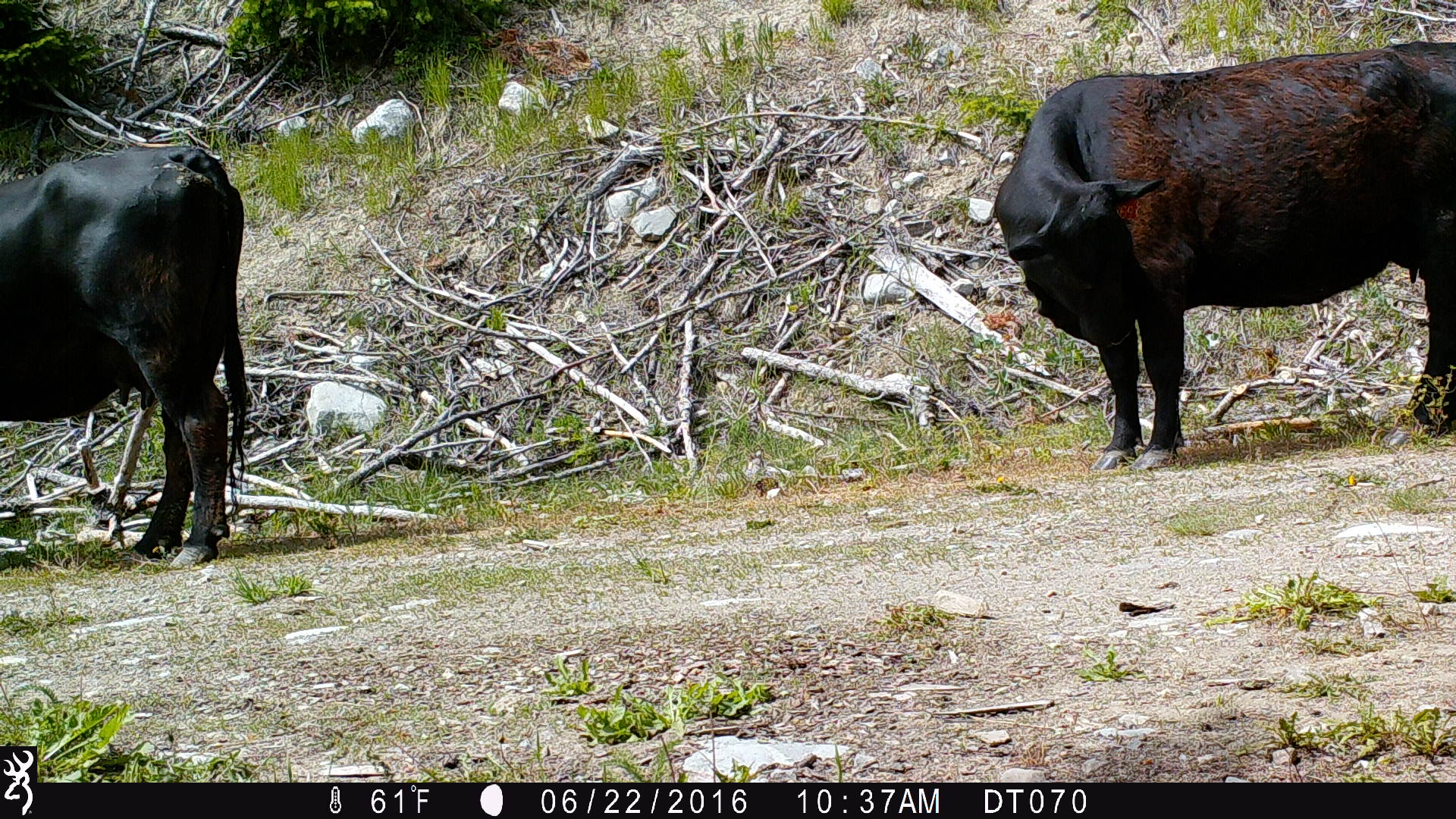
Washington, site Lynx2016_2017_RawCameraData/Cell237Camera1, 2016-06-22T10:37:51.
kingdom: Animalia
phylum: Chordata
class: Mammalia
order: Artiodactyla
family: Bovidae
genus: Bos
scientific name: Bos taurus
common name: domestic cattle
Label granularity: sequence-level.